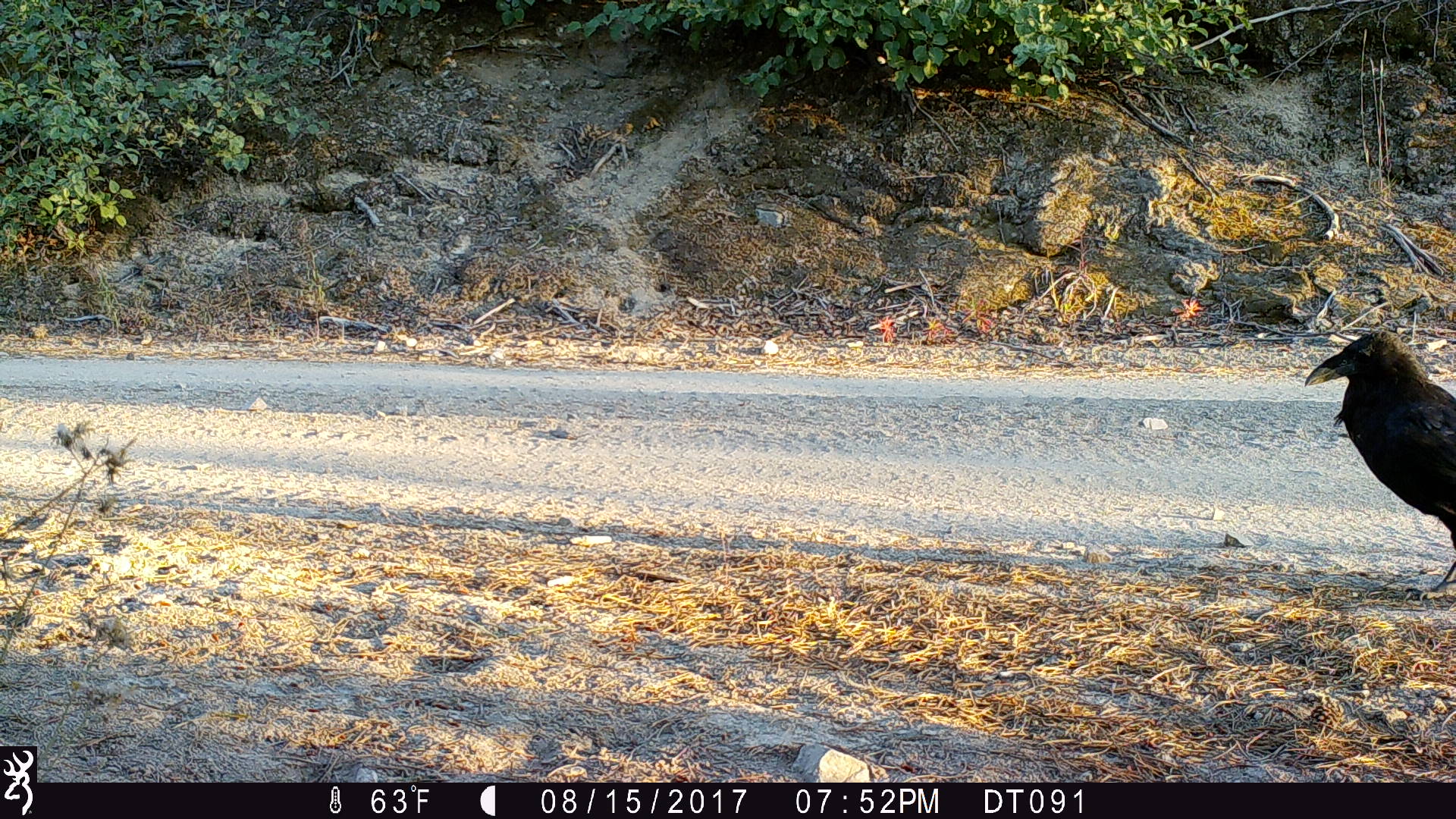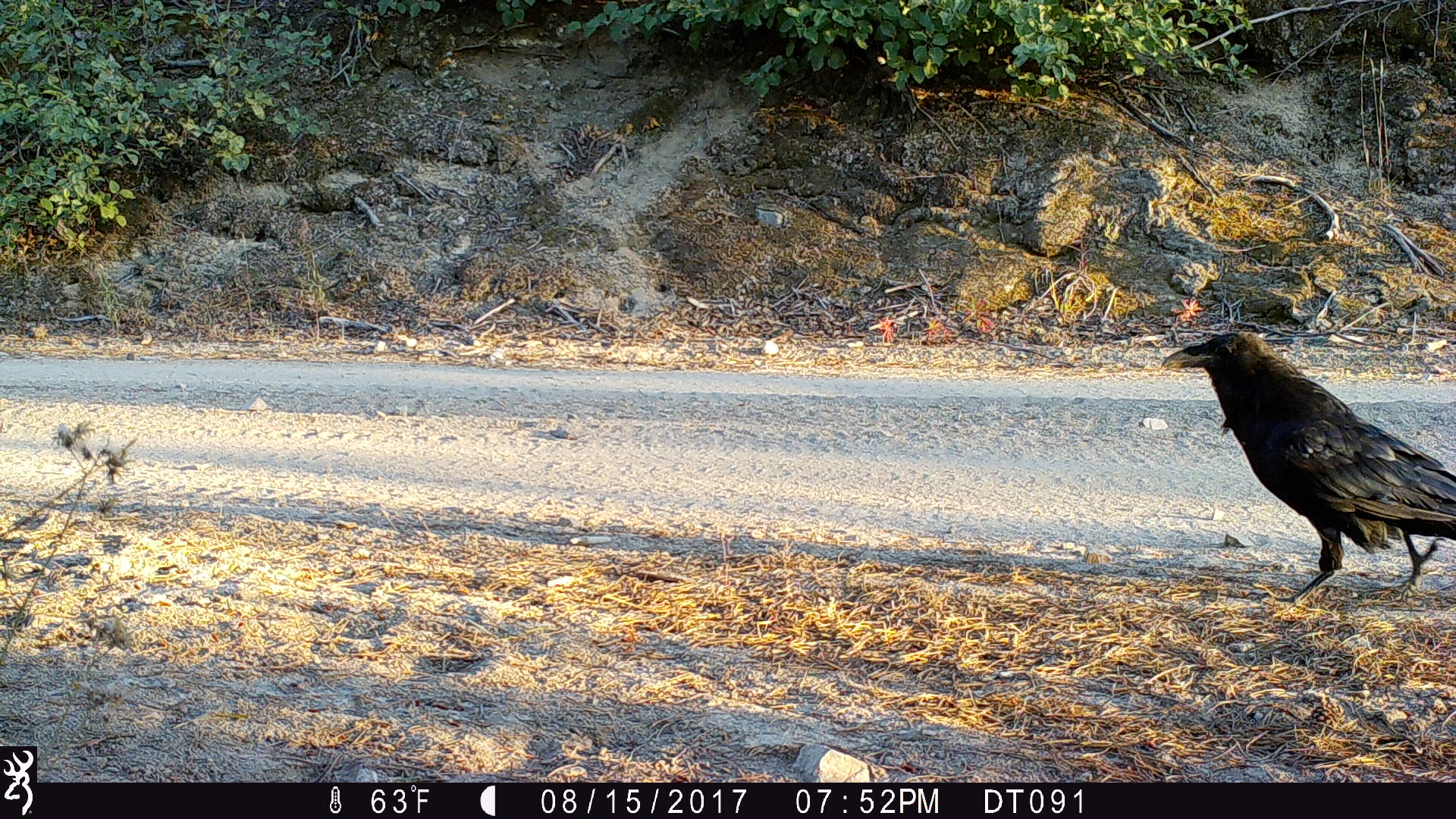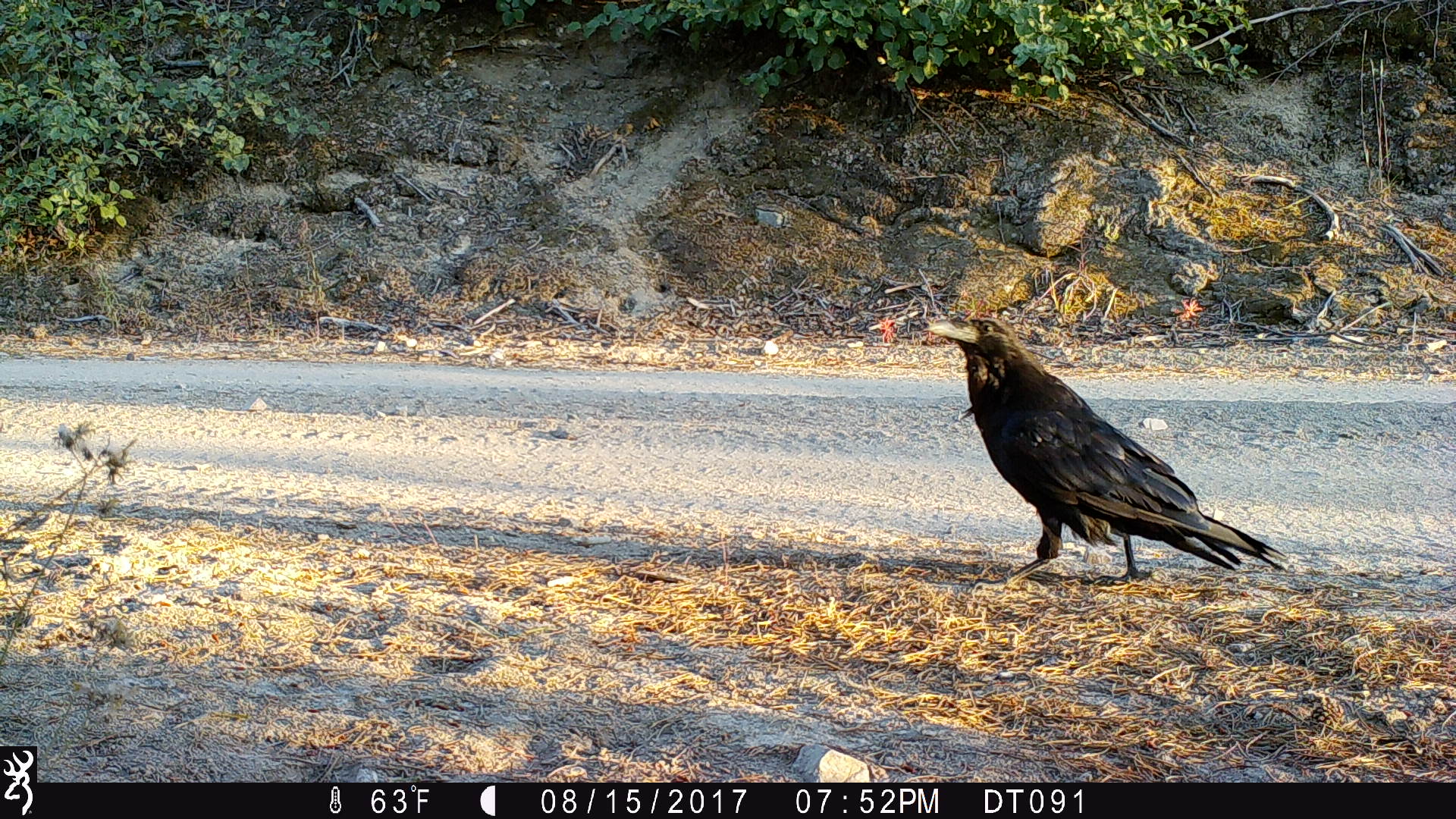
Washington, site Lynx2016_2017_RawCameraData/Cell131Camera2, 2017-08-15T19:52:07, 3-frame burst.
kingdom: Animalia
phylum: Chordata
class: Aves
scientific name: Aves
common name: birds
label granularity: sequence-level